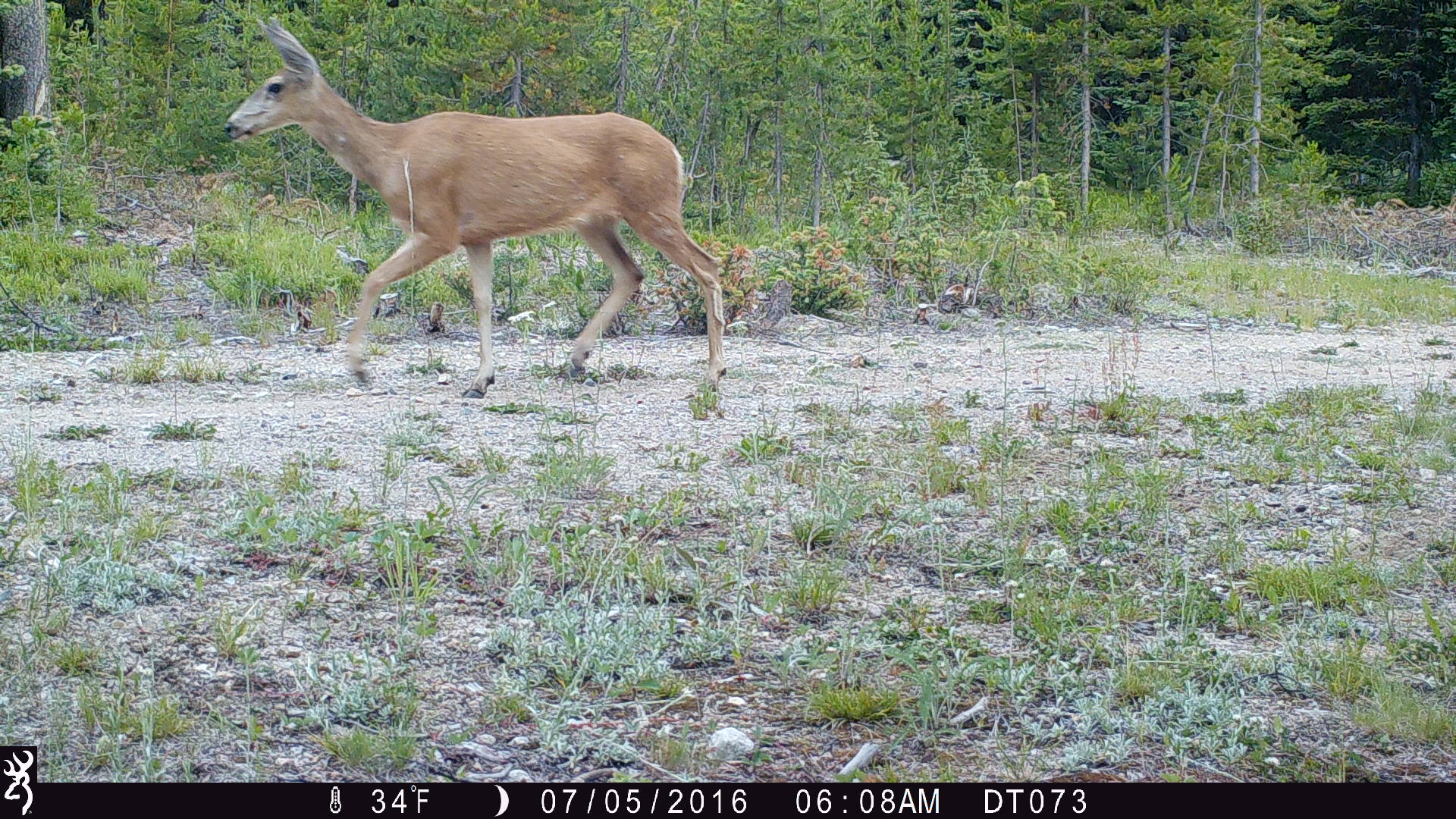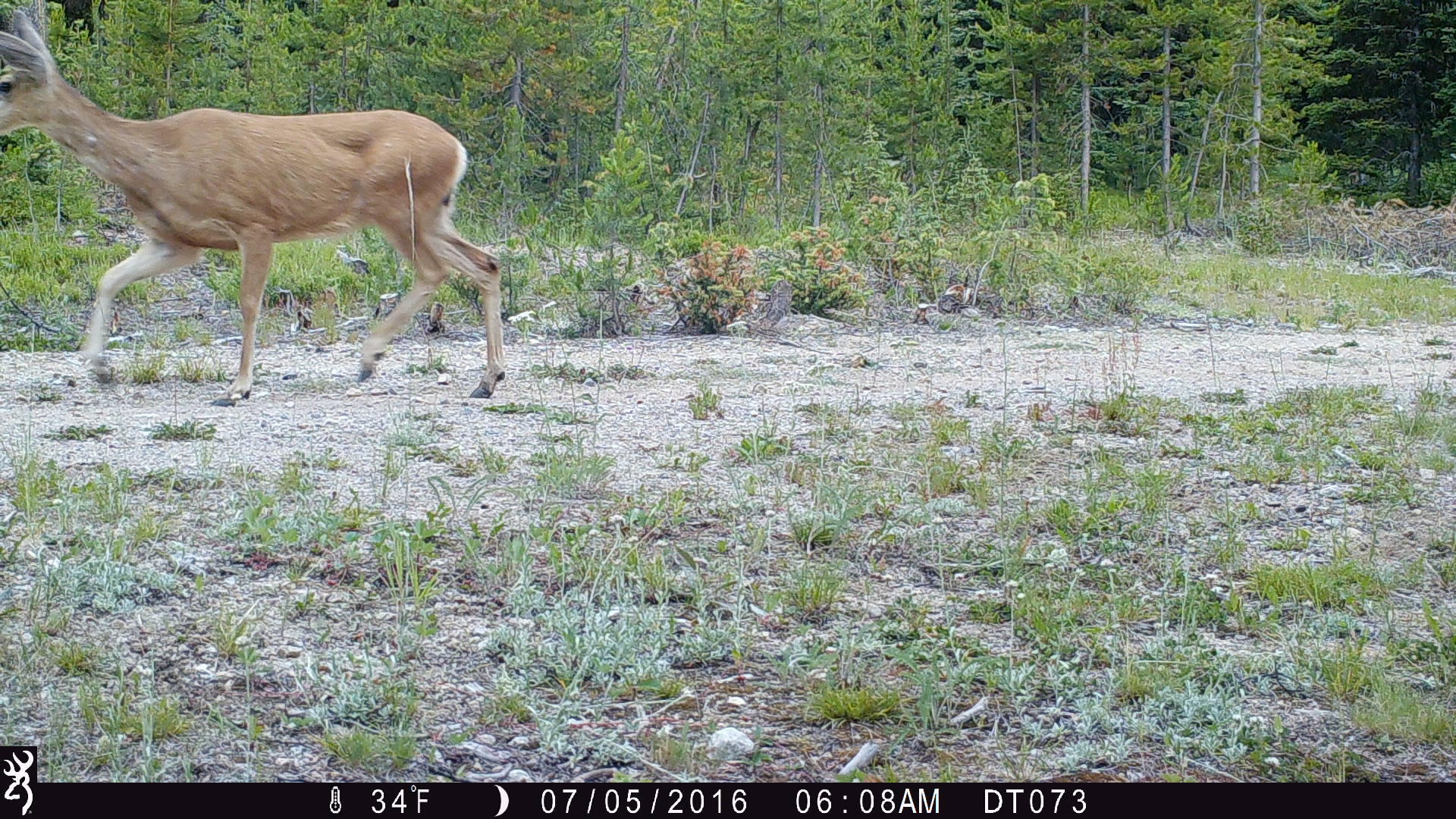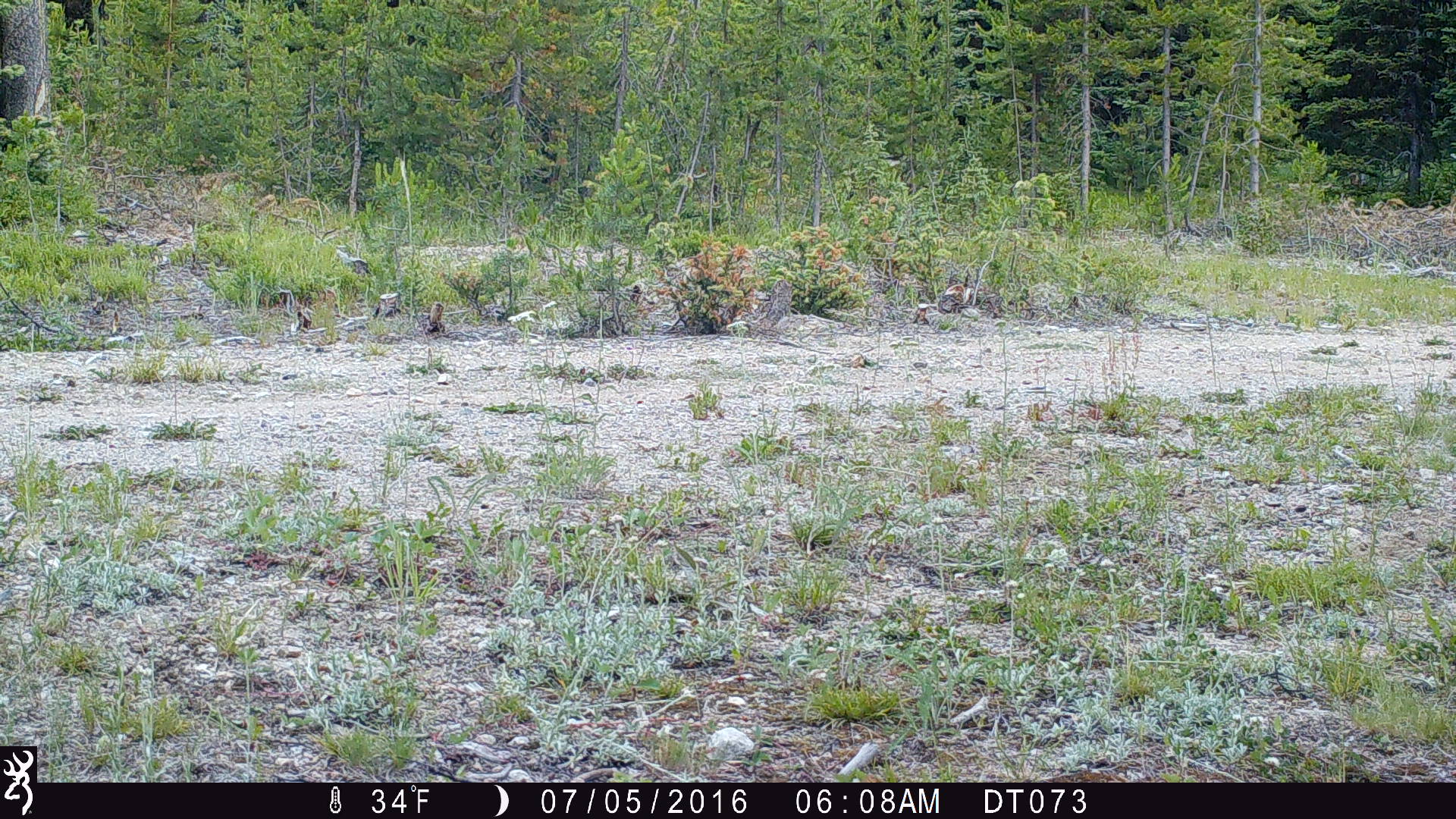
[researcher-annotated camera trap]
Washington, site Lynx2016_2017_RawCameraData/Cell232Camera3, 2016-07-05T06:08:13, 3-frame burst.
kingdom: Animalia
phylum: Chordata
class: Mammalia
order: Artiodactyla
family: Cervidae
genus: Odocoileus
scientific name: Odocoileus hemionus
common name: mule deer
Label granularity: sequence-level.